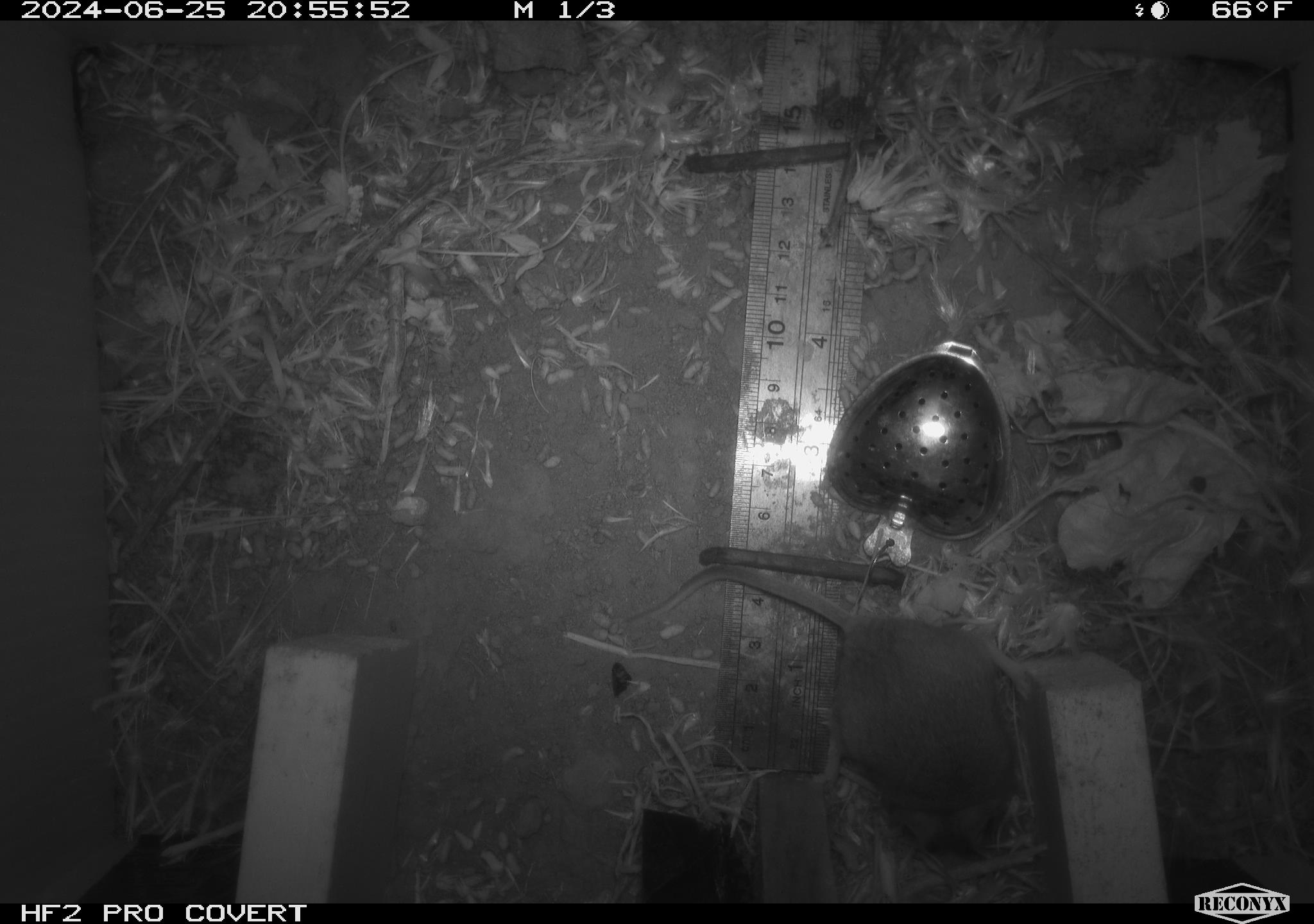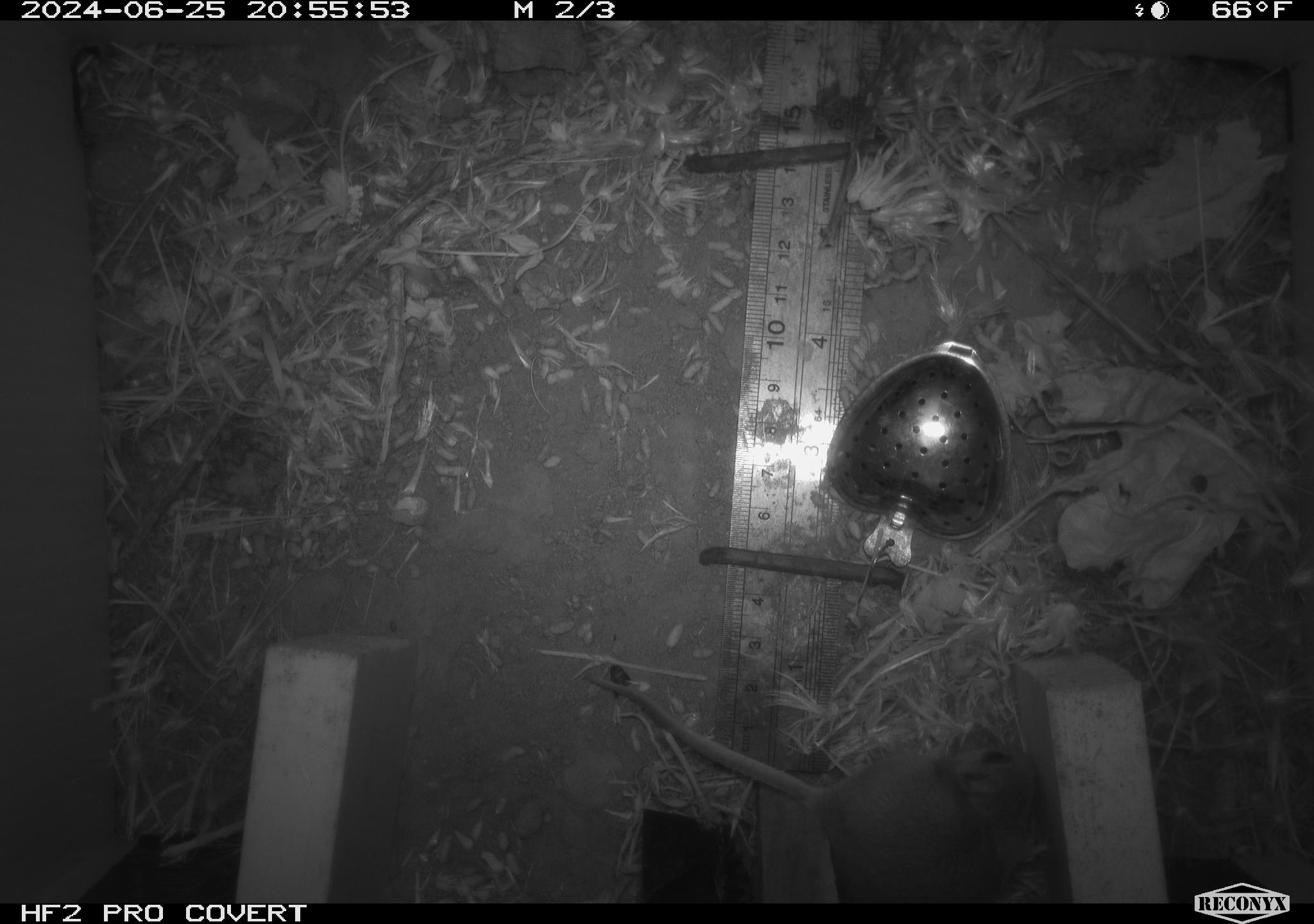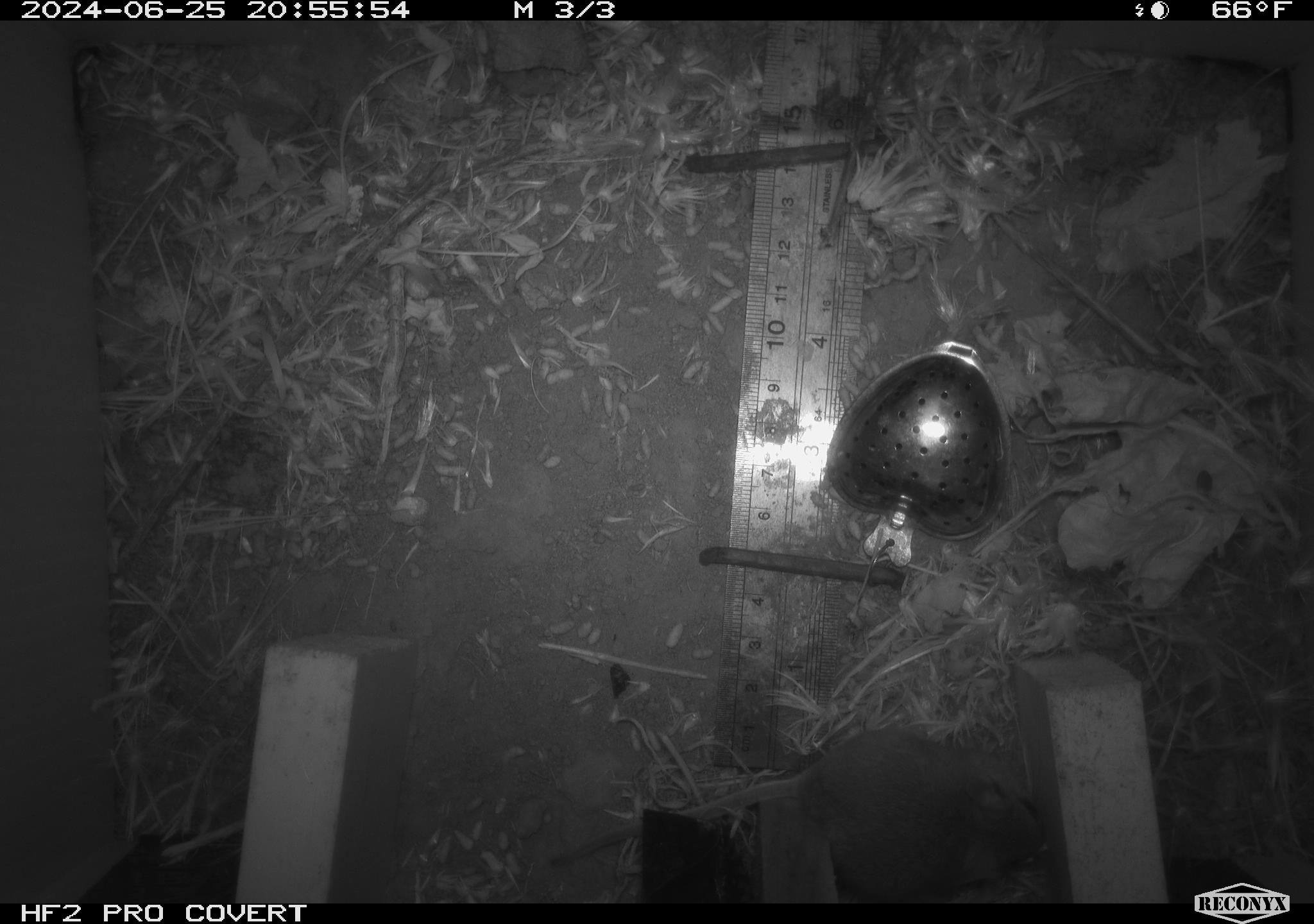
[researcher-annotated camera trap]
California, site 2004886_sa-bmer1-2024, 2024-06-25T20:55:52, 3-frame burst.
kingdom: Animalia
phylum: Chordata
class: Mammalia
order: Rodentia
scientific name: Rodentia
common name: mouse species